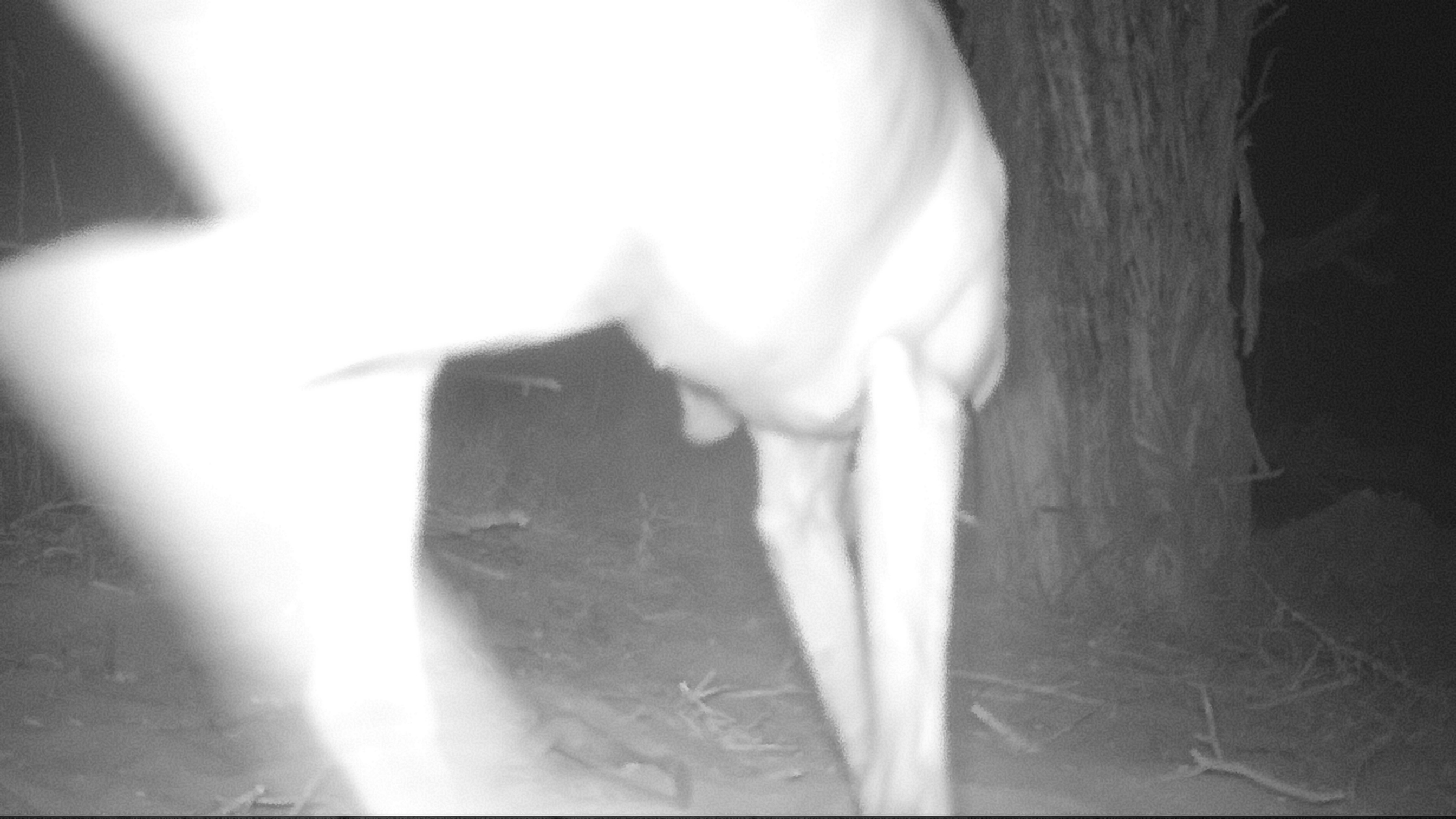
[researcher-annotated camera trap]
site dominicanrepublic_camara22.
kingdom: Animalia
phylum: Chordata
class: Mammalia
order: Carnivora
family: Canidae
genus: Canis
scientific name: Canis familiaris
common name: domestic dog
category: dog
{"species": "dog (domestic dog) (Canis familiaris)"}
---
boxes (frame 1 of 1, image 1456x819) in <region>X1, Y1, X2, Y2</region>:
dog: <region>0, 0, 1025, 814</region>